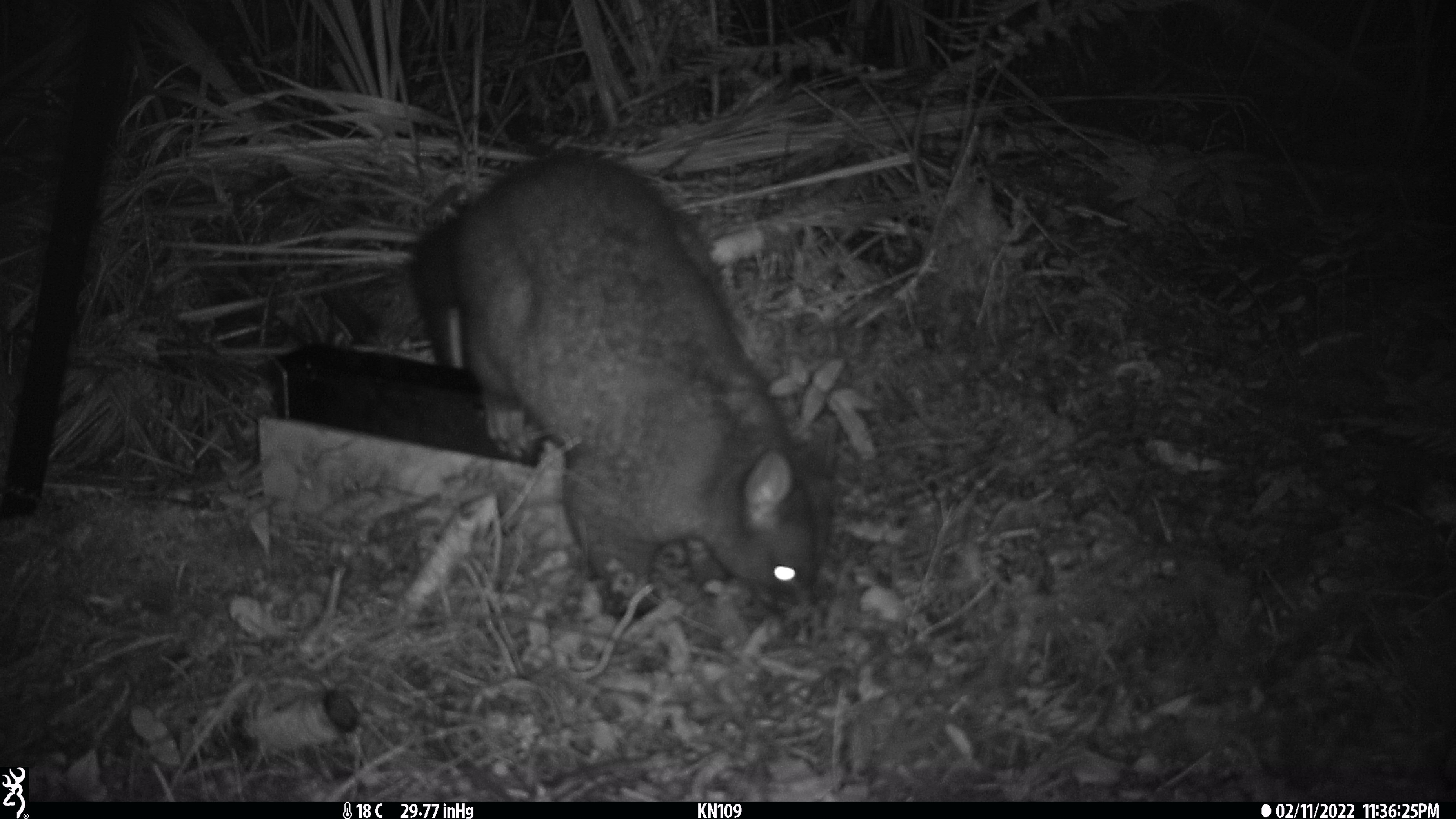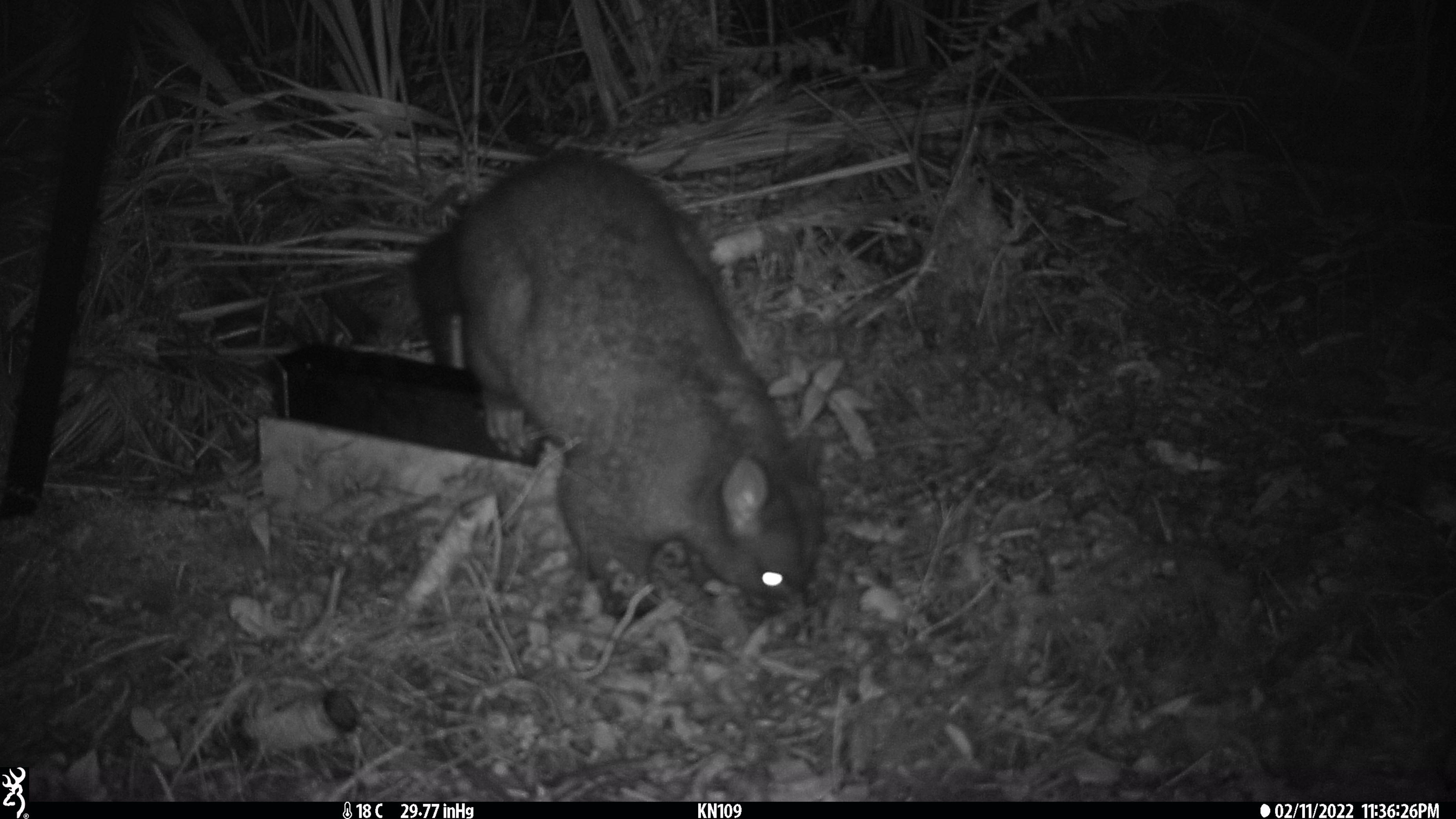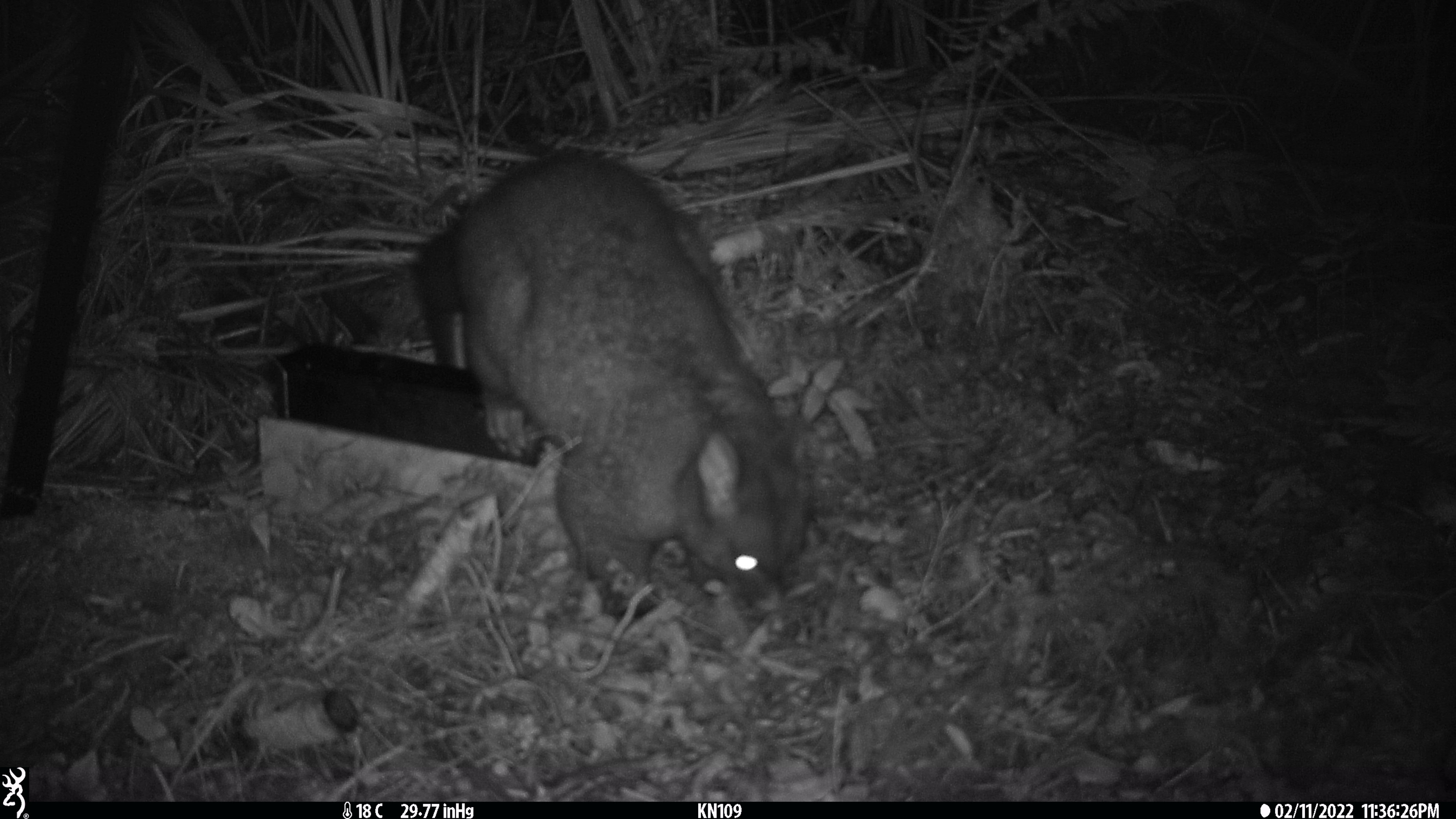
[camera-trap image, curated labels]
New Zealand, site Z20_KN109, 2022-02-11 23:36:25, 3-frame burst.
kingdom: Animalia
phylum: Chordata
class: Mammalia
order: Diprotodontia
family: Phalangeridae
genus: Trichosurus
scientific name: Trichosurus vulpecula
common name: common brushtail possum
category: possum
Possum (common brushtail possum) (Trichosurus vulpecula).